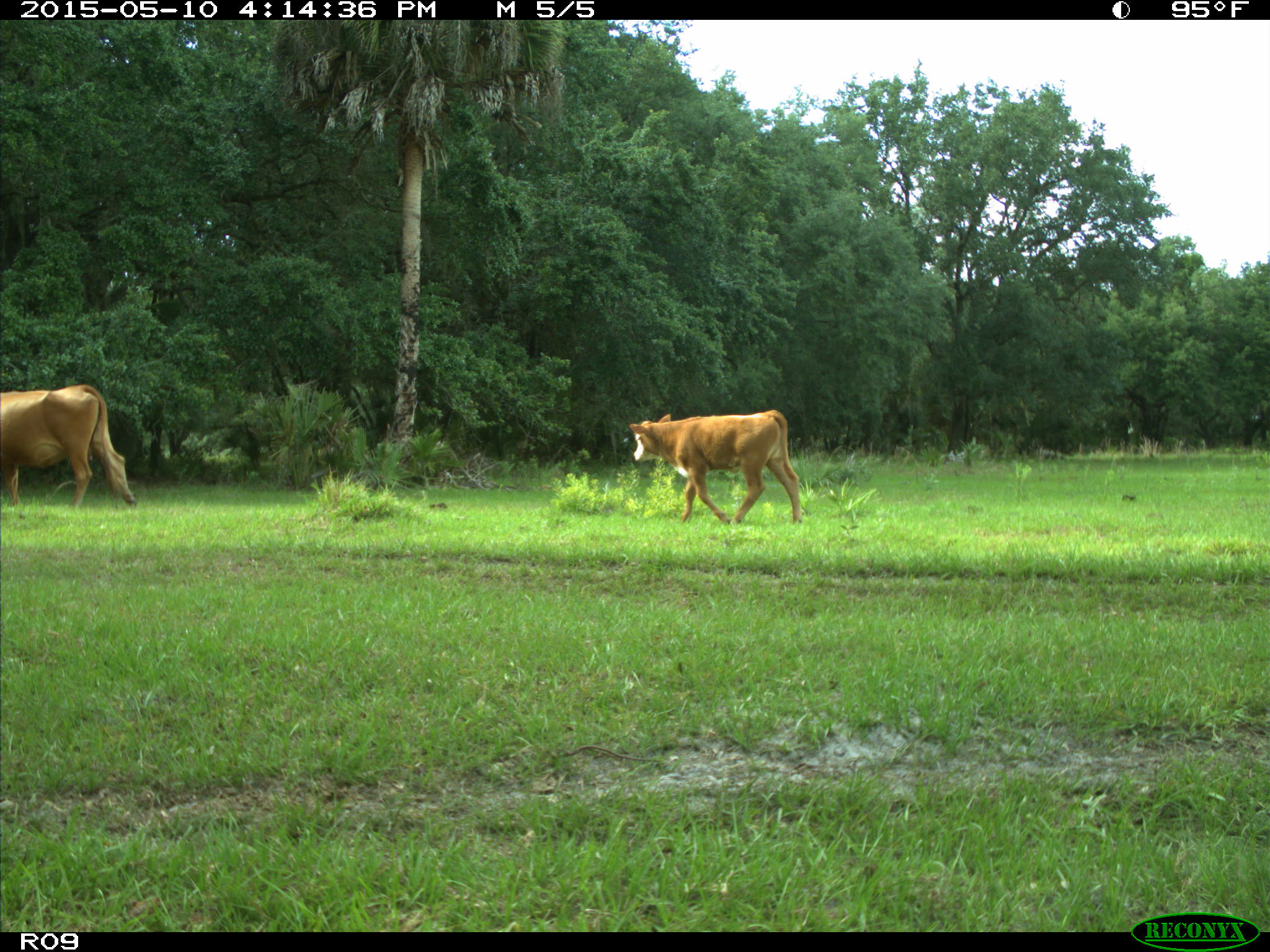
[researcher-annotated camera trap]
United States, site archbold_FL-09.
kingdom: Animalia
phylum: Chordata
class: Mammalia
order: Artiodactyla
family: Bovidae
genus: Bos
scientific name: Bos taurus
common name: domestic cow